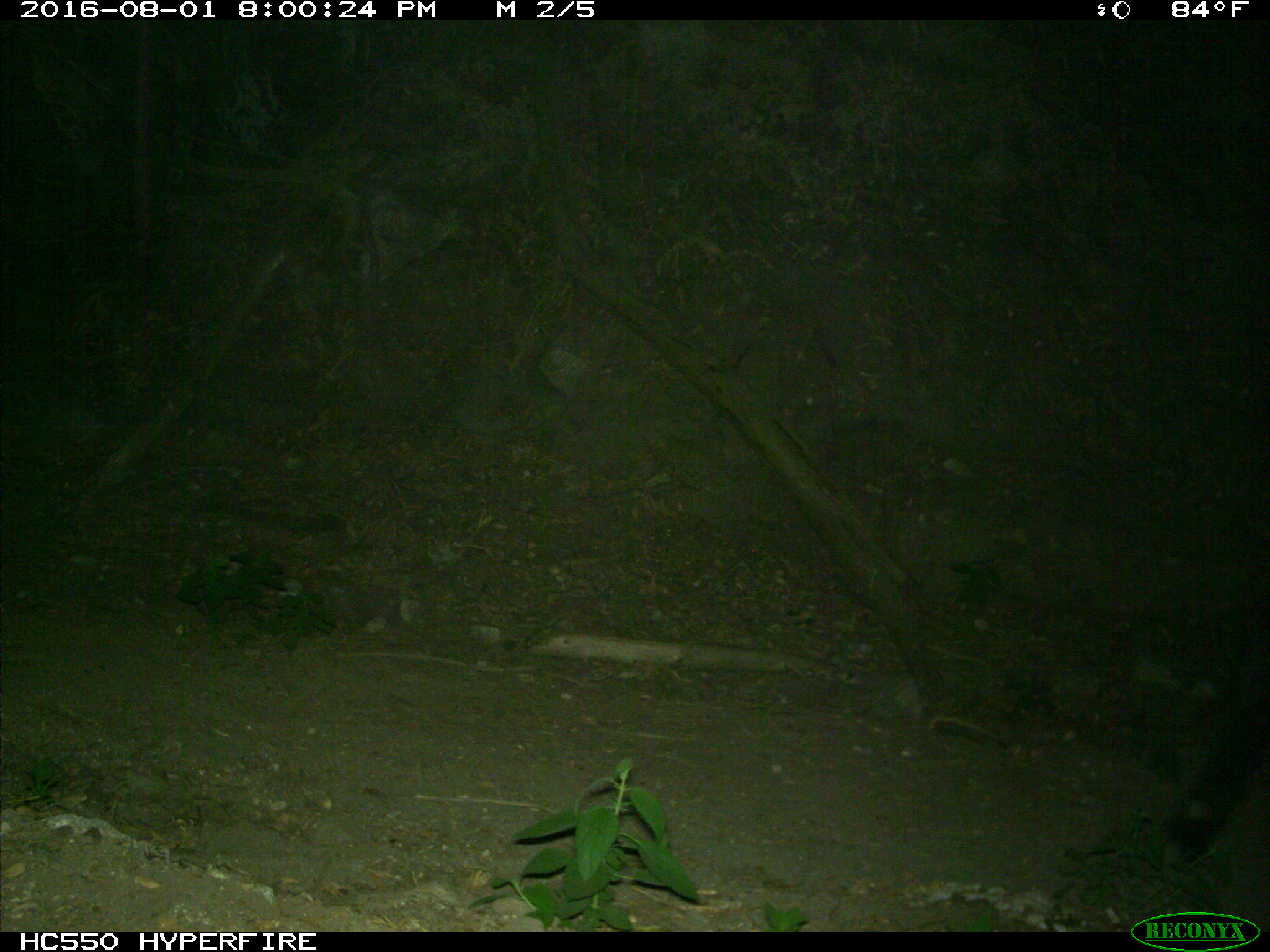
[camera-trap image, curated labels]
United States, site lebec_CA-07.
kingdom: Animalia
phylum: Chordata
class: Mammalia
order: Artiodactyla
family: Bovidae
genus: Bos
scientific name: Bos taurus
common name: domestic cow